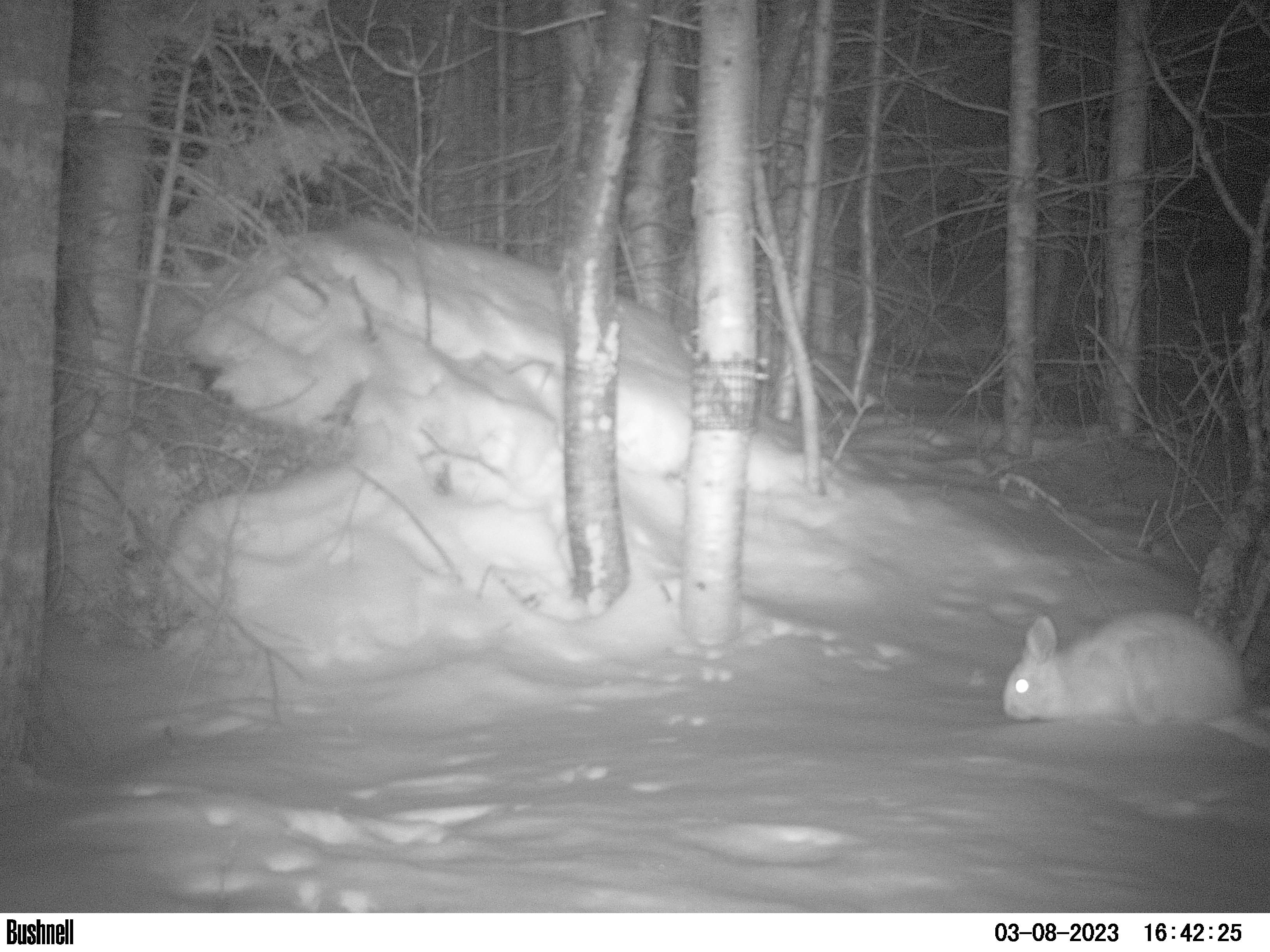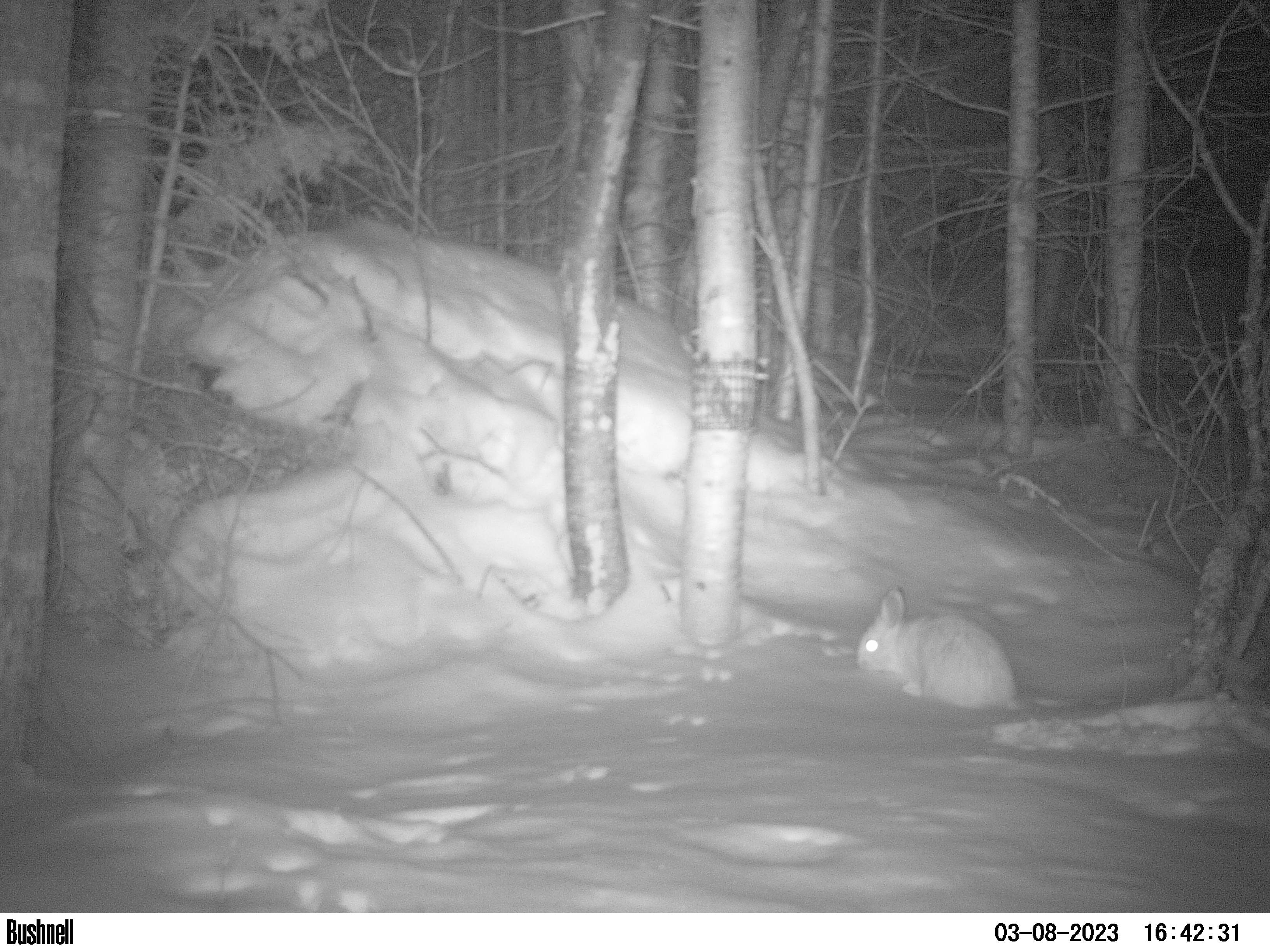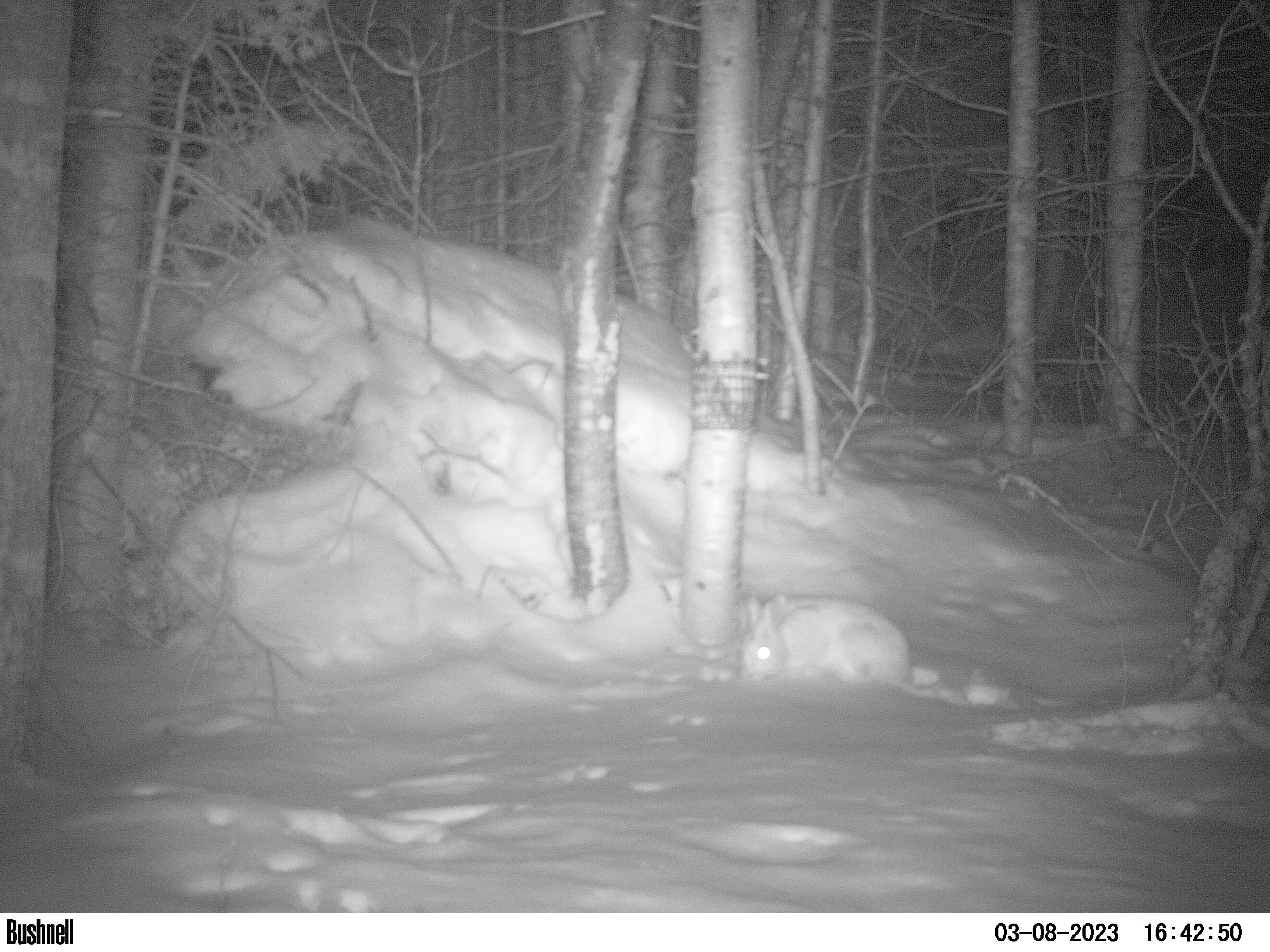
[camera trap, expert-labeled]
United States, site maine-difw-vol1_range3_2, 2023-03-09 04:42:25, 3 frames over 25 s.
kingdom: Animalia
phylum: Chordata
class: Mammalia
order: Lagomorpha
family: Leporidae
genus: Lepus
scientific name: Lepus americanus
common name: snowshoe hare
Snowshoe hare (Lepus americanus).